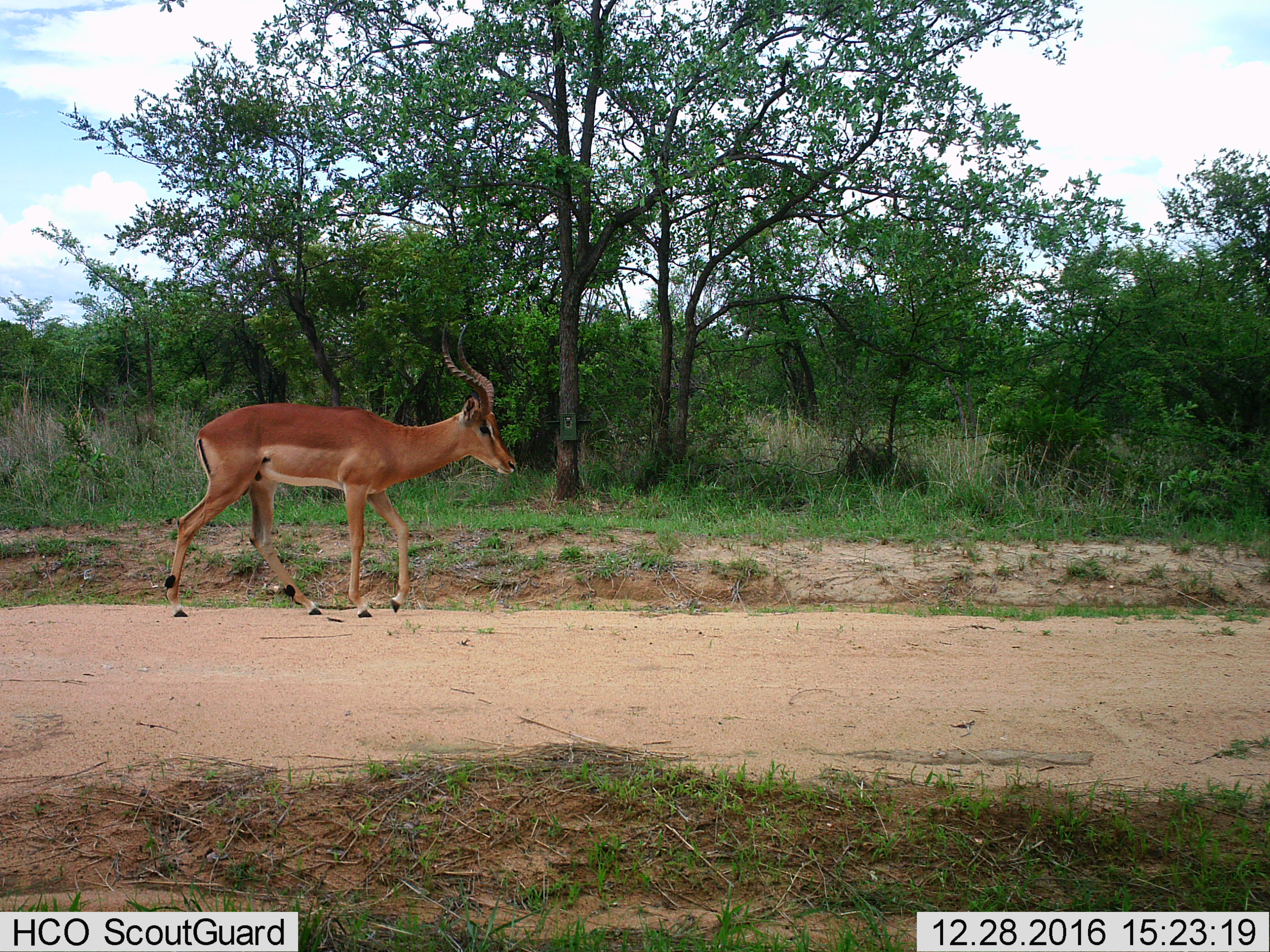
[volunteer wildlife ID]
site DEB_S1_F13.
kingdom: Animalia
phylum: Chordata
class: Mammalia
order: Artiodactyla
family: Bovidae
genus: Aepyceros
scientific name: Aepyceros melampus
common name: impala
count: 1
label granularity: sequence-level